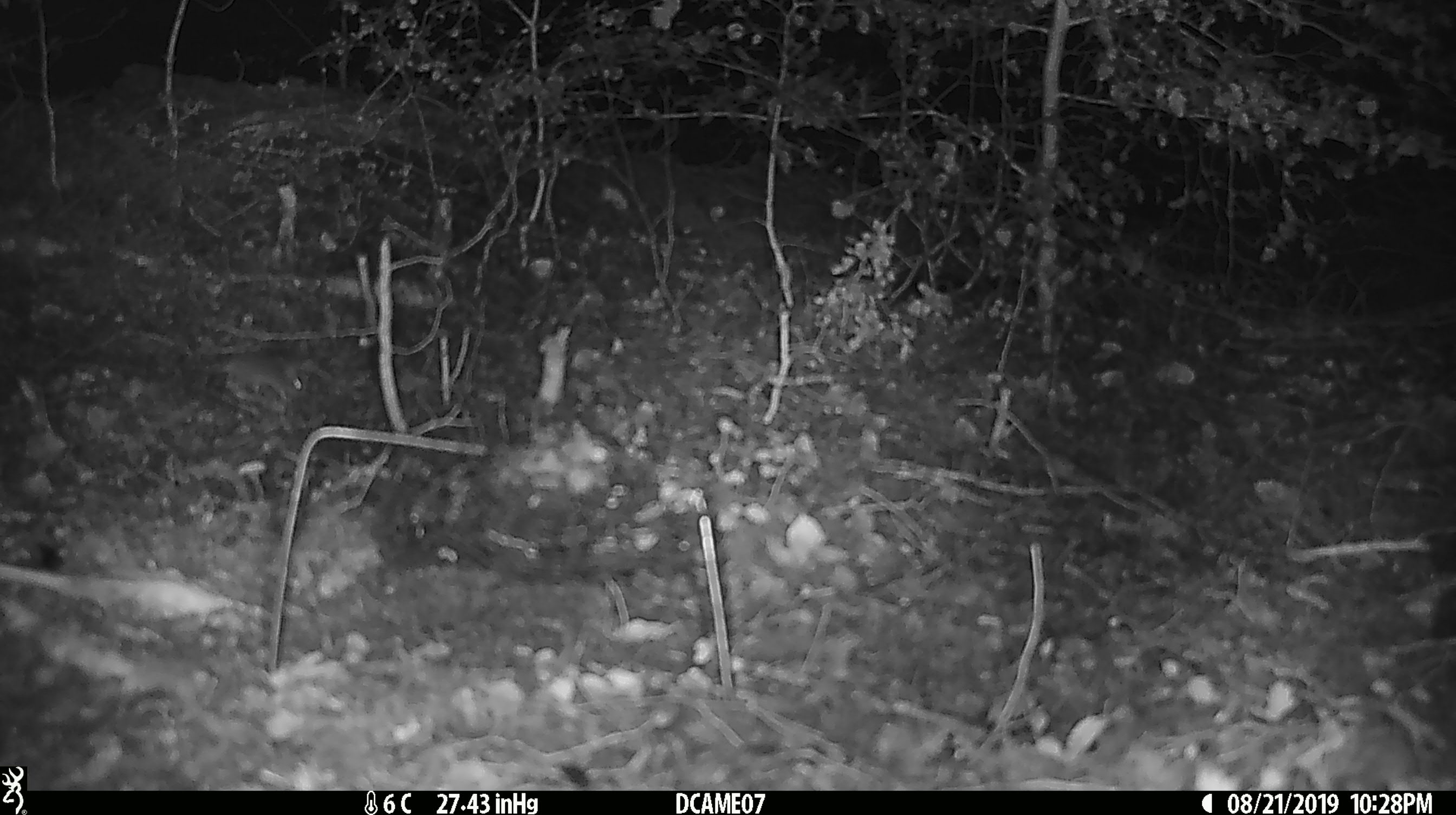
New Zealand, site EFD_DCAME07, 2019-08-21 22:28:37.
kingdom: Animalia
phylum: Chordata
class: Mammalia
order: Rodentia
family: Muridae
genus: Mus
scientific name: Mus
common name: mouse